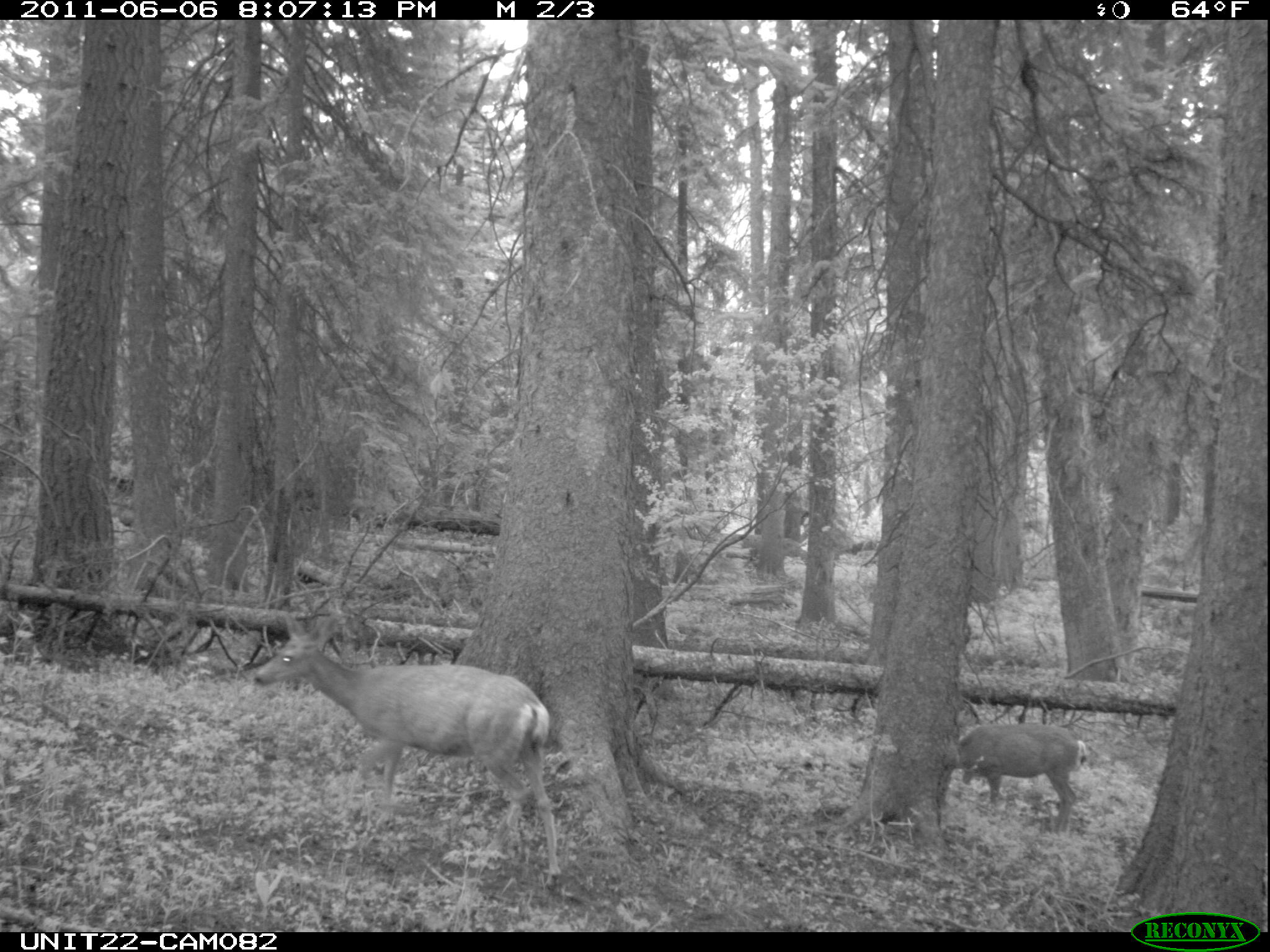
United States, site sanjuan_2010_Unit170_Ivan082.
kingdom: Animalia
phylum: Chordata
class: Mammalia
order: Artiodactyla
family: Cervidae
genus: Odocoileus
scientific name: Odocoileus hemionus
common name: mule deer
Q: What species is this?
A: Odocoileus hemionus (mule deer).